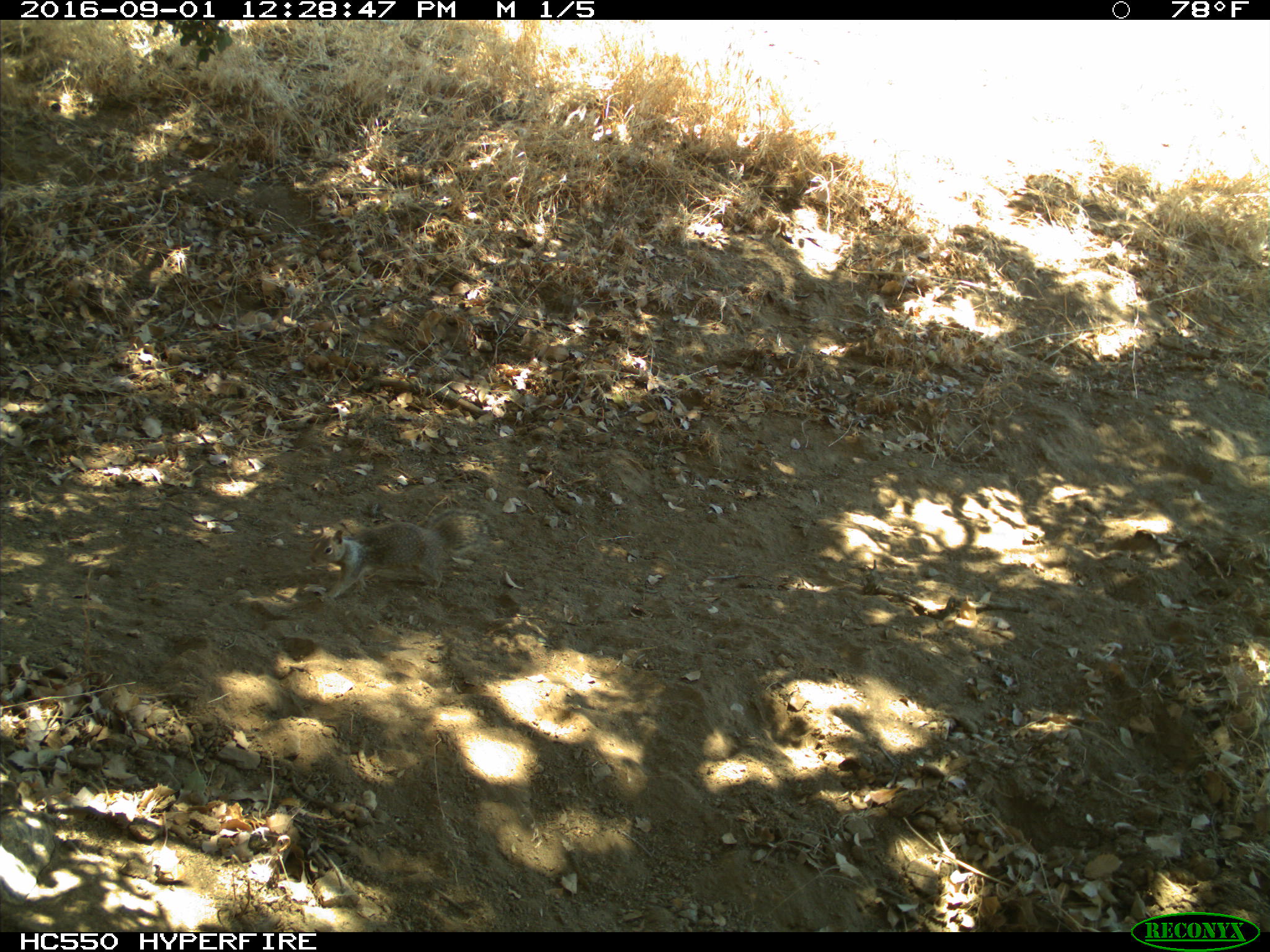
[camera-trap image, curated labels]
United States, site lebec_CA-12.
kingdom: Animalia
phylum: Chordata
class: Mammalia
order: Rodentia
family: Sciuridae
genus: Otospermophilus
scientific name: Otospermophilus beecheyi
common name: california ground squirrel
Otospermophilus beecheyi (california ground squirrel).